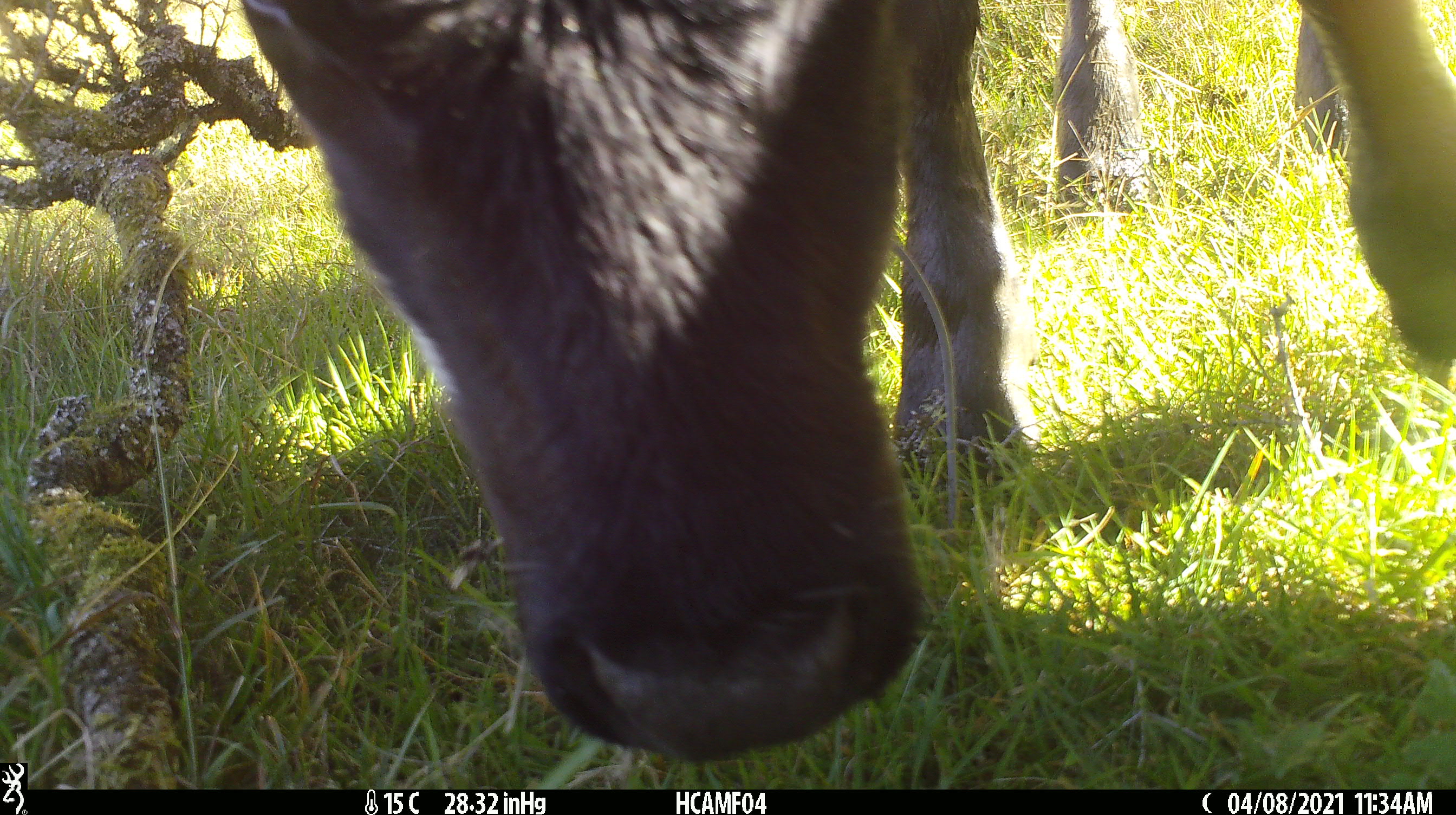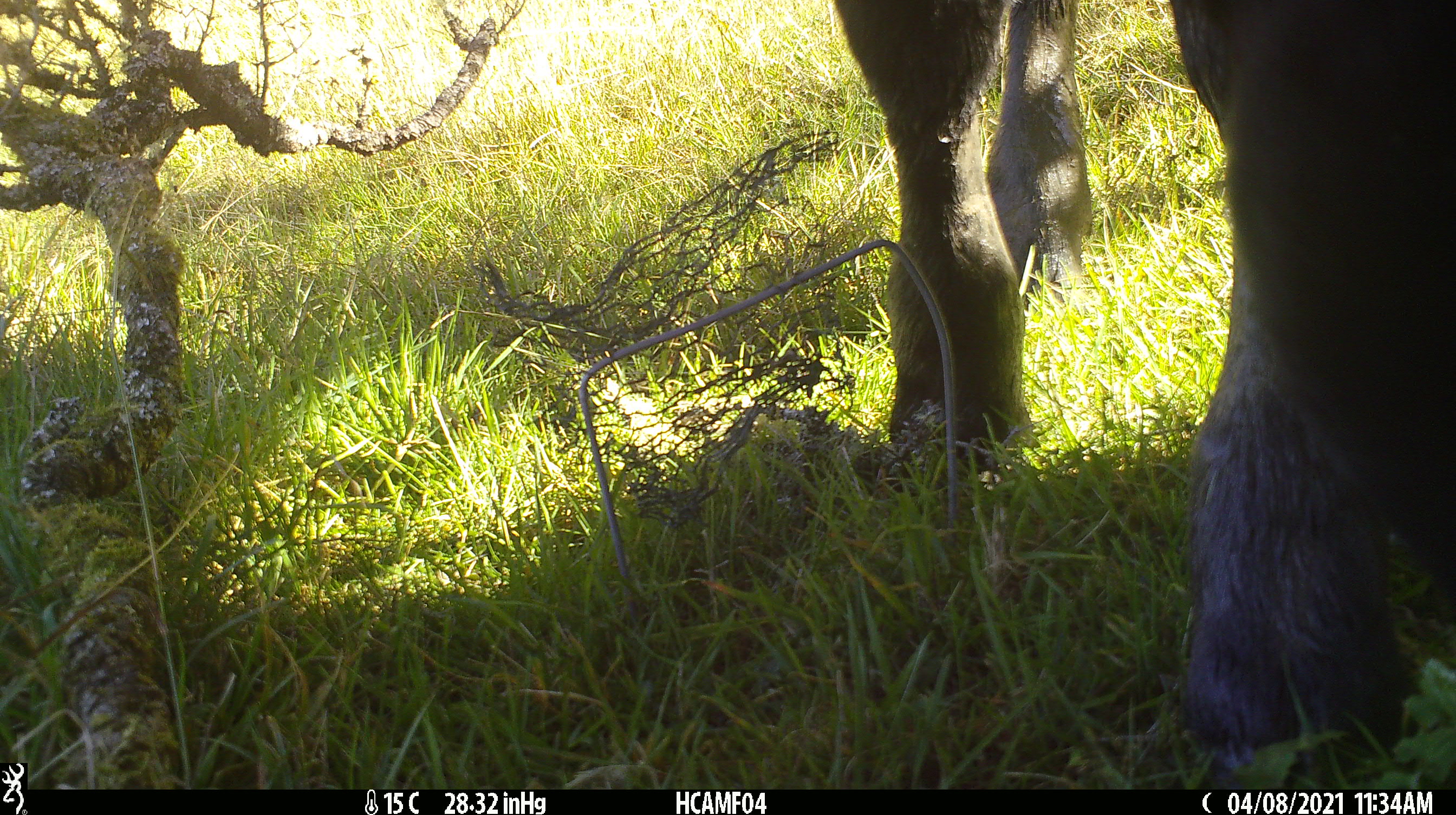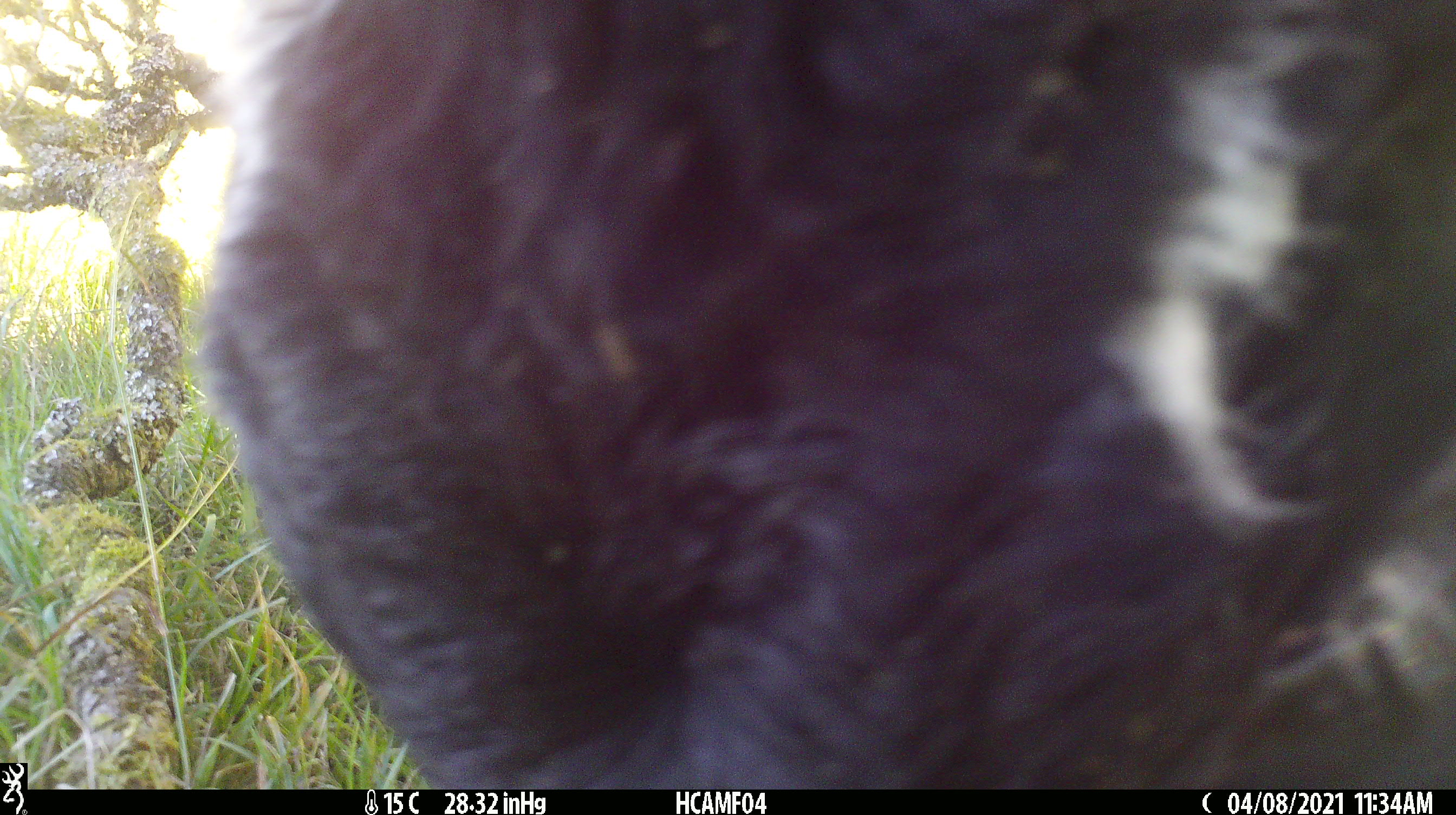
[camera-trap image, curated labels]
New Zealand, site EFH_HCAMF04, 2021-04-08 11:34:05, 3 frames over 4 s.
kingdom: Animalia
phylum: Chordata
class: Mammalia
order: Artiodactyla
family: Bovidae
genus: Bos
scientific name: Bos taurus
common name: domestic cow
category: cow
Cow (domestic cow) (Bos taurus).